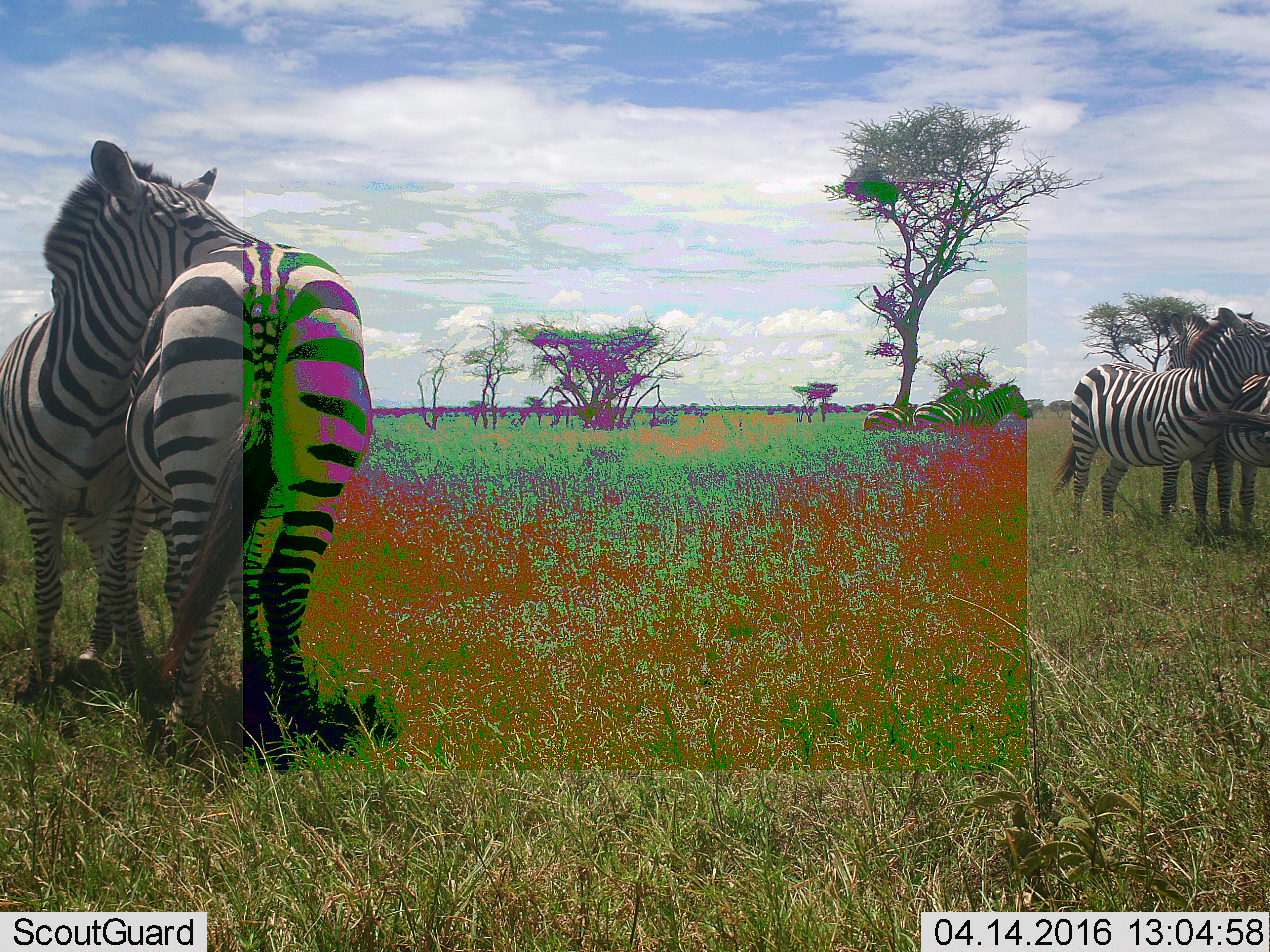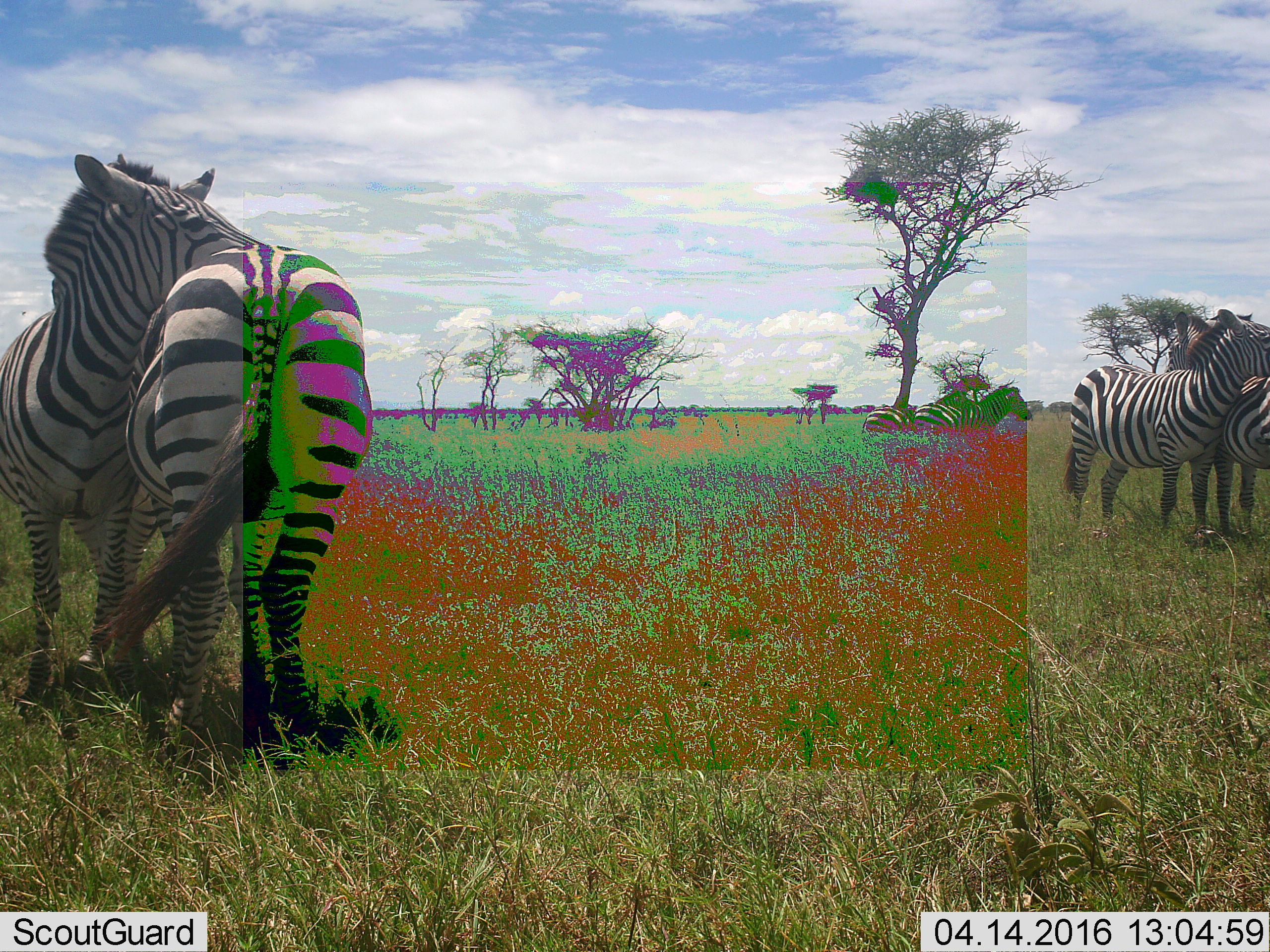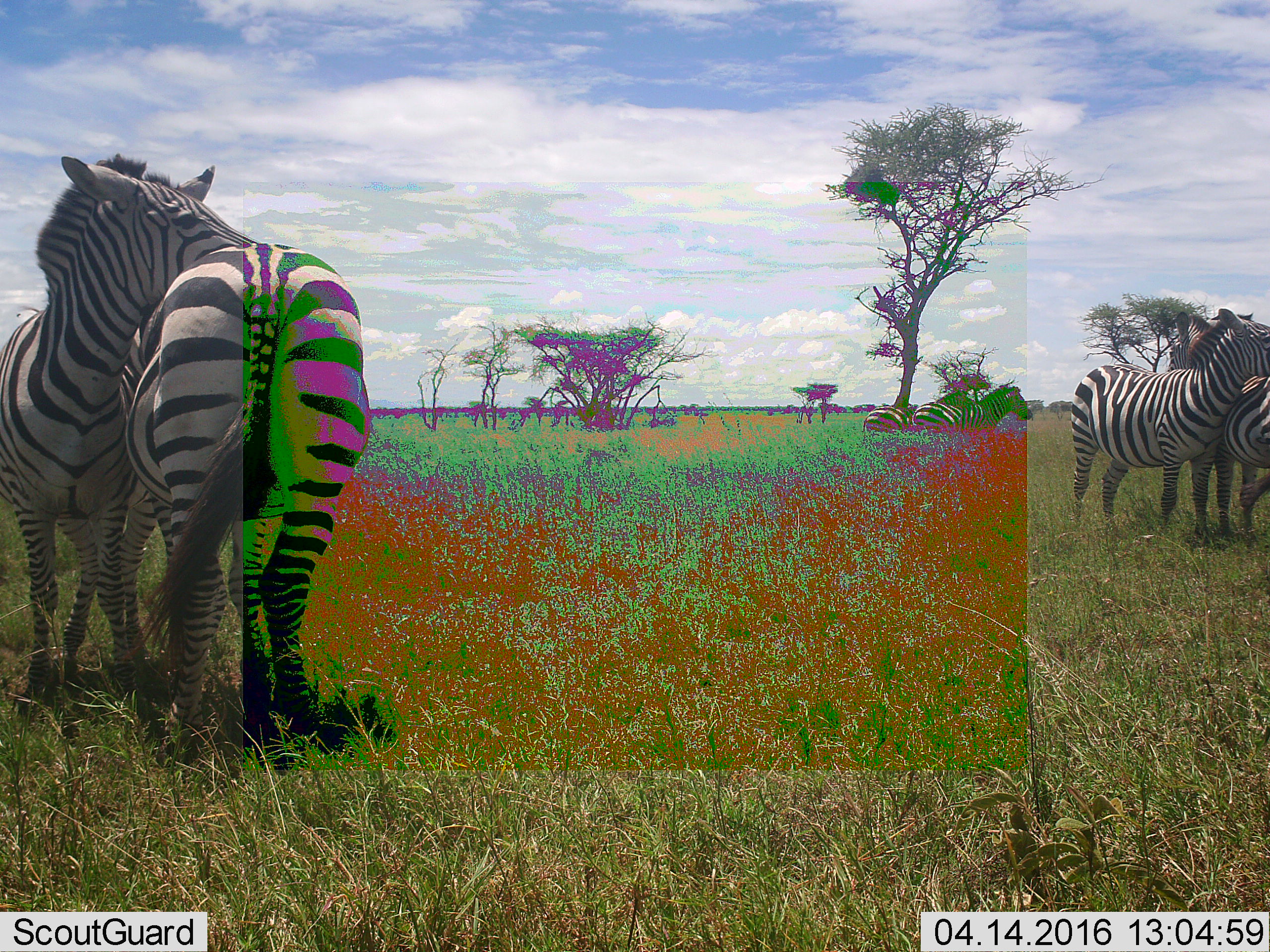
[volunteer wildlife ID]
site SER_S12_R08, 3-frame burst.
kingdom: Animalia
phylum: Chordata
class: Mammalia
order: Perissodactyla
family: Equidae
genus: Equus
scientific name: Equus quagga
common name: plains zebra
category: zebraplains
Zebraplains (plains zebra) (Equus quagga), count 6. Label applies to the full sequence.